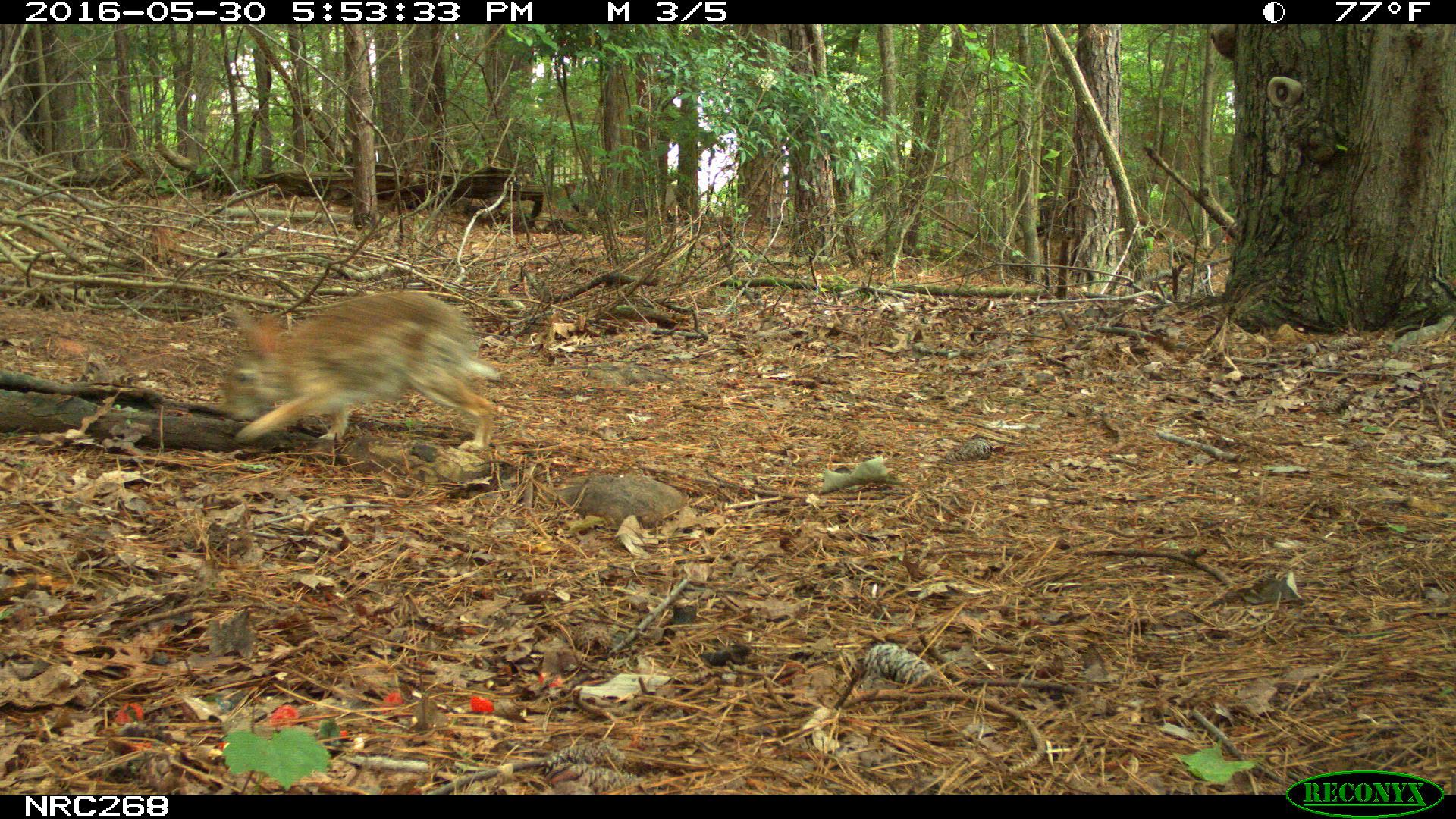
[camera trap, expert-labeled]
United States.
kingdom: Animalia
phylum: Chordata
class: Mammalia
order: Lagomorpha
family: Leporidae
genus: Sylvilagus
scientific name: Sylvilagus floridanus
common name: eastern cottontail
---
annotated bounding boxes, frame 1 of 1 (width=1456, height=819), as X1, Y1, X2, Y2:
Eastern Cottontail: 212, 292, 512, 468